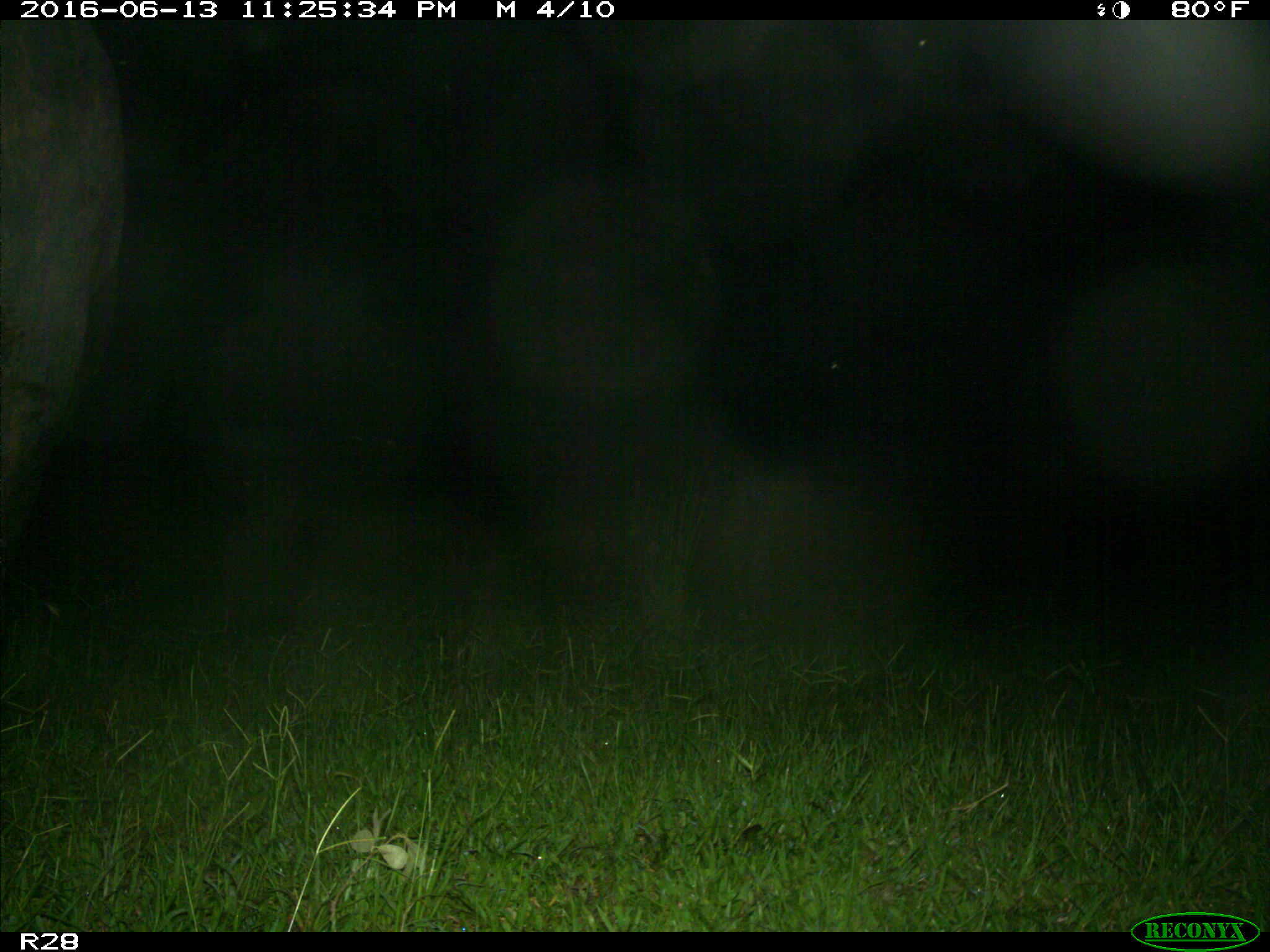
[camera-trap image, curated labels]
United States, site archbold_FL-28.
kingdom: Animalia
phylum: Chordata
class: Mammalia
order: Artiodactyla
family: Bovidae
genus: Bos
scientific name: Bos taurus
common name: domestic cow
Bos taurus (domestic cow).